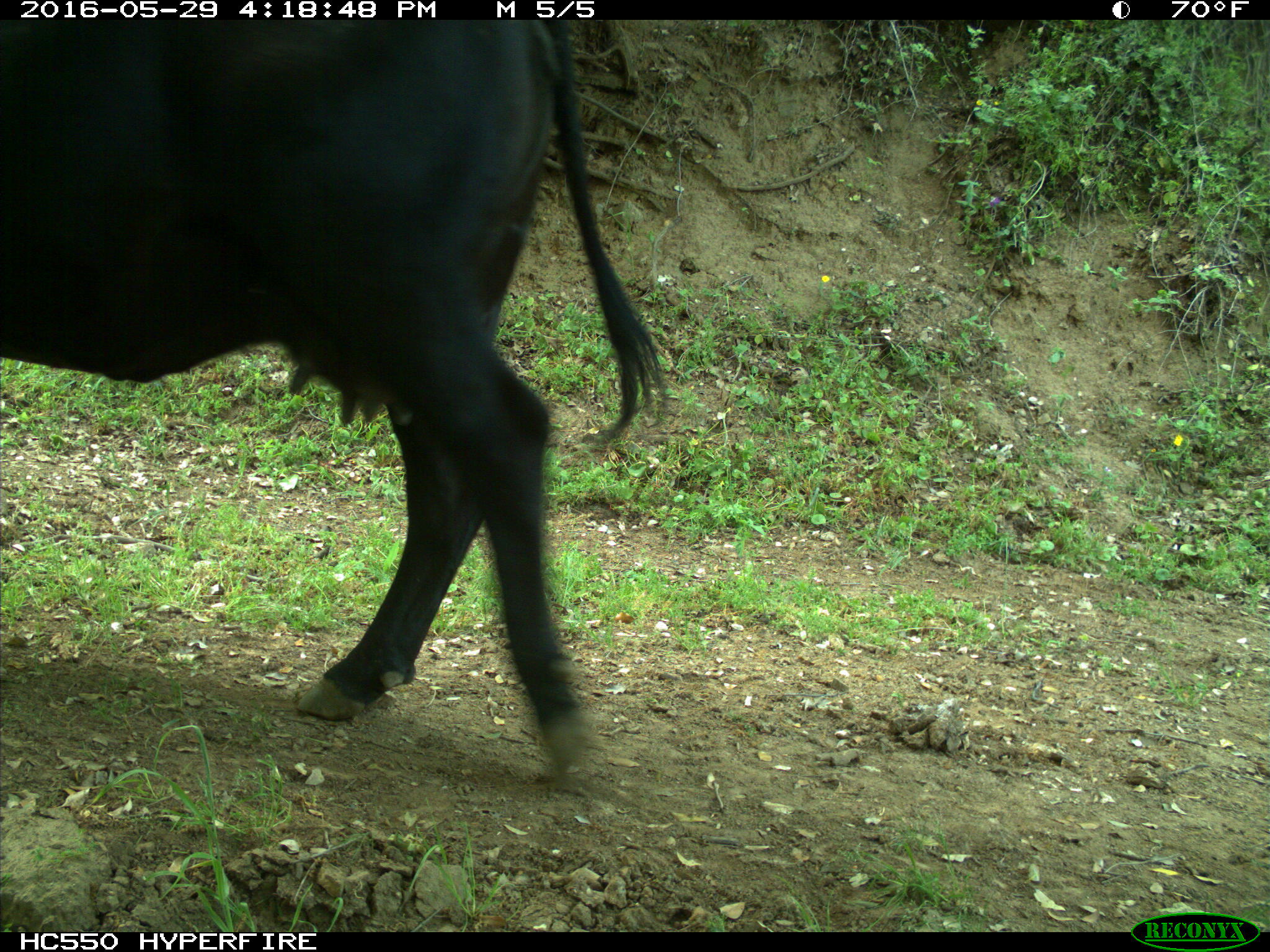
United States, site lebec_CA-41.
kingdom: Animalia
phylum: Chordata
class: Mammalia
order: Artiodactyla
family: Bovidae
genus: Bos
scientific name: Bos taurus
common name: domestic cow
Bos taurus (domestic cow).